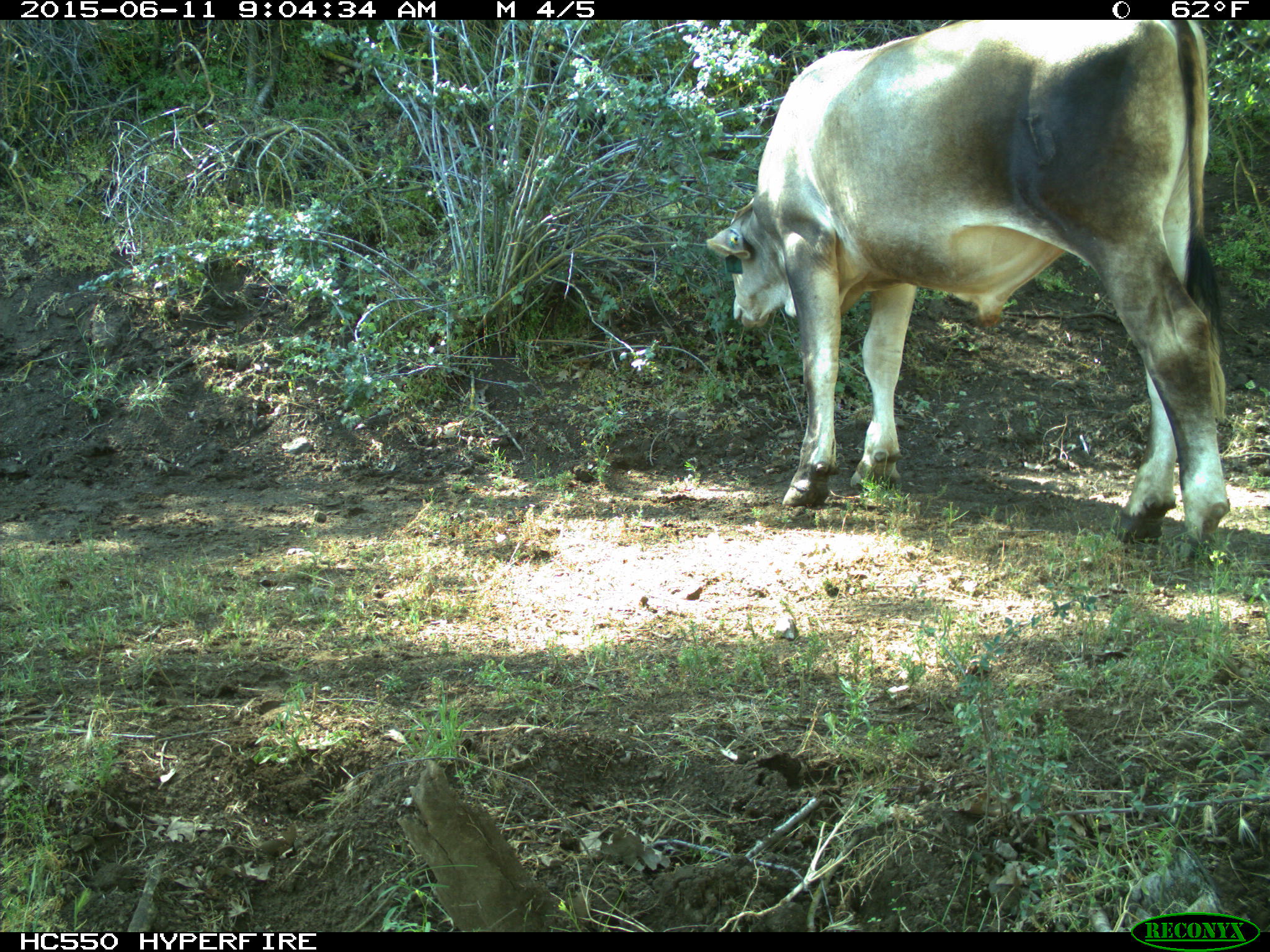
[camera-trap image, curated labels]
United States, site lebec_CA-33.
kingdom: Animalia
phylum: Chordata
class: Mammalia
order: Artiodactyla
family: Bovidae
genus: Bos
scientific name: Bos taurus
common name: domestic cow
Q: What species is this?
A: Bos taurus (domestic cow).